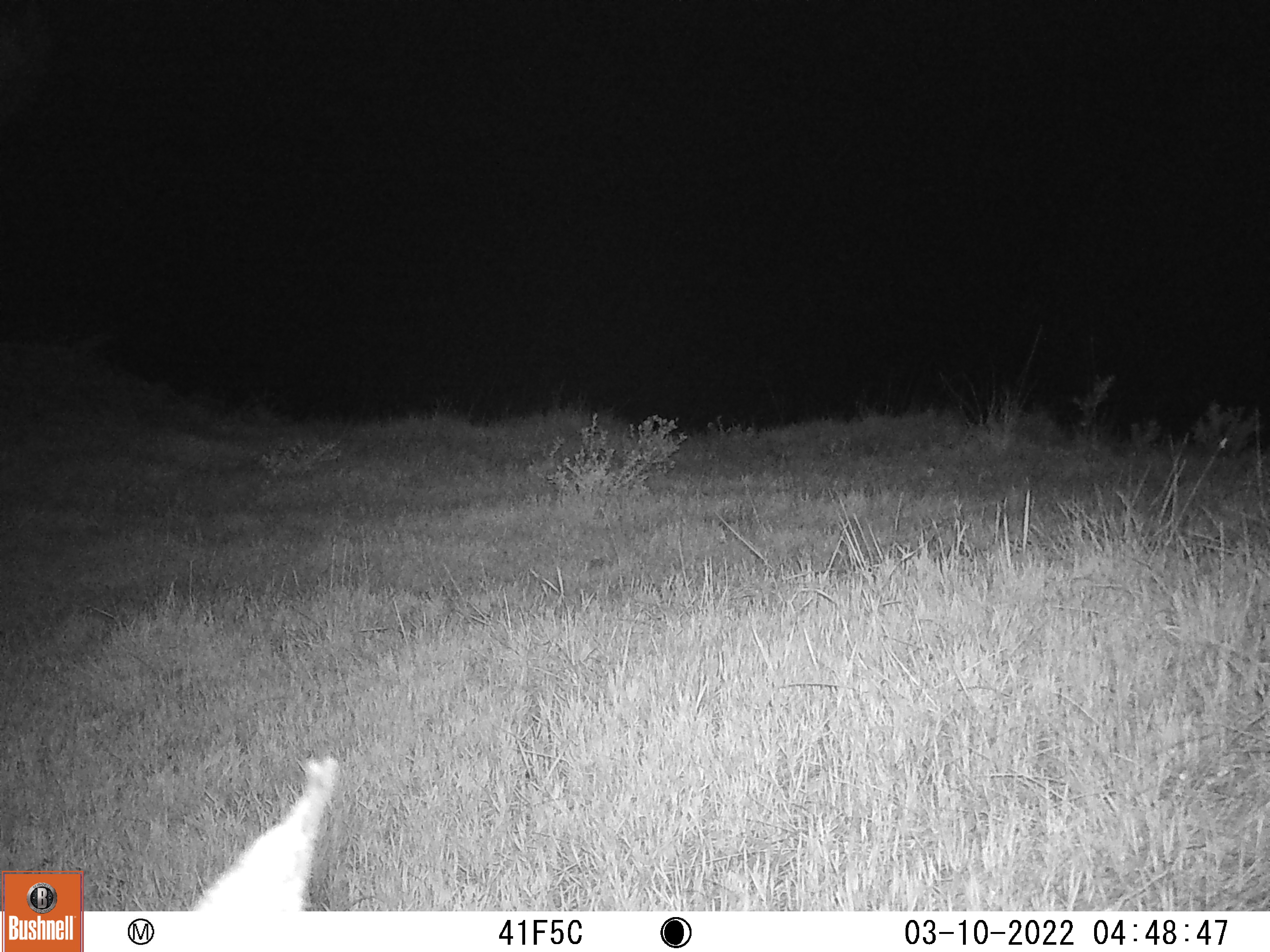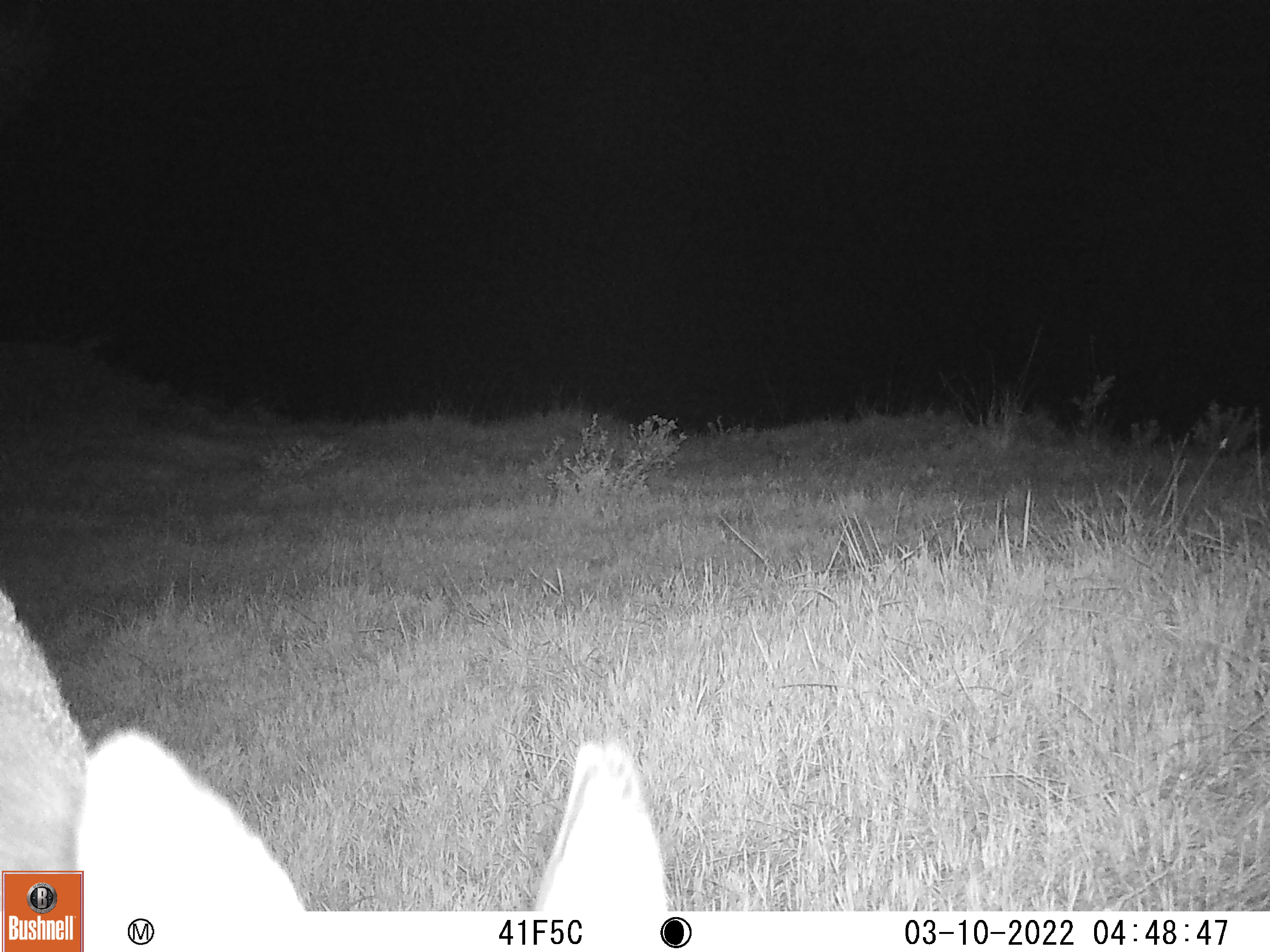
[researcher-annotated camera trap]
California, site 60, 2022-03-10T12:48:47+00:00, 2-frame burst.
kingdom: Animalia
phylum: Chordata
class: Mammalia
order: Artiodactyla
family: Cervidae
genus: Odocoileus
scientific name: Odocoileus hemionus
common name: mule deer